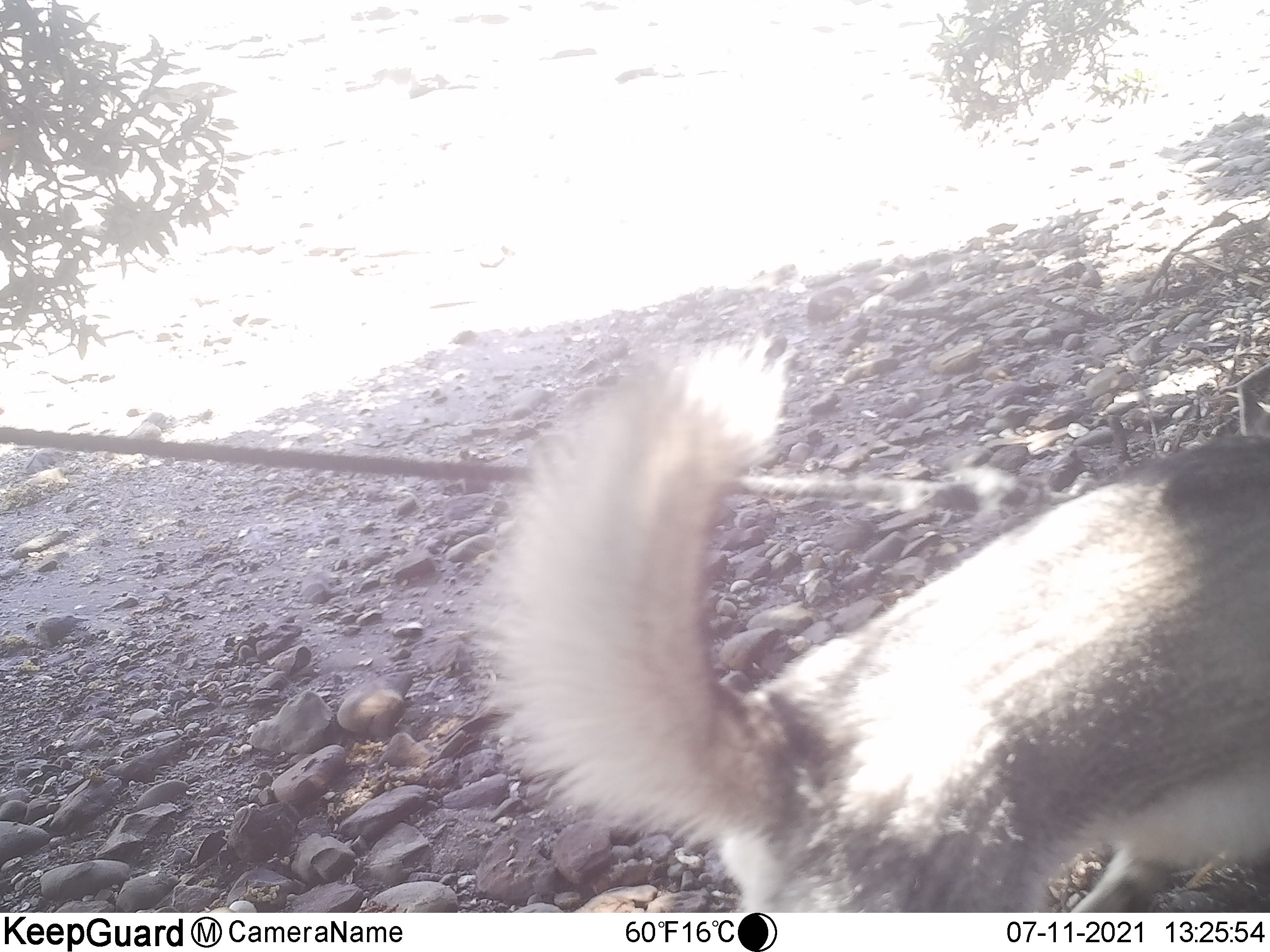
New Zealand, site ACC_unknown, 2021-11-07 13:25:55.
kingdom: Animalia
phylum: Chordata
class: Mammalia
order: Carnivora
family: Canidae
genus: Canis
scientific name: Canis familiaris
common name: domestic dog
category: dog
Dog (domestic dog) (Canis familiaris).